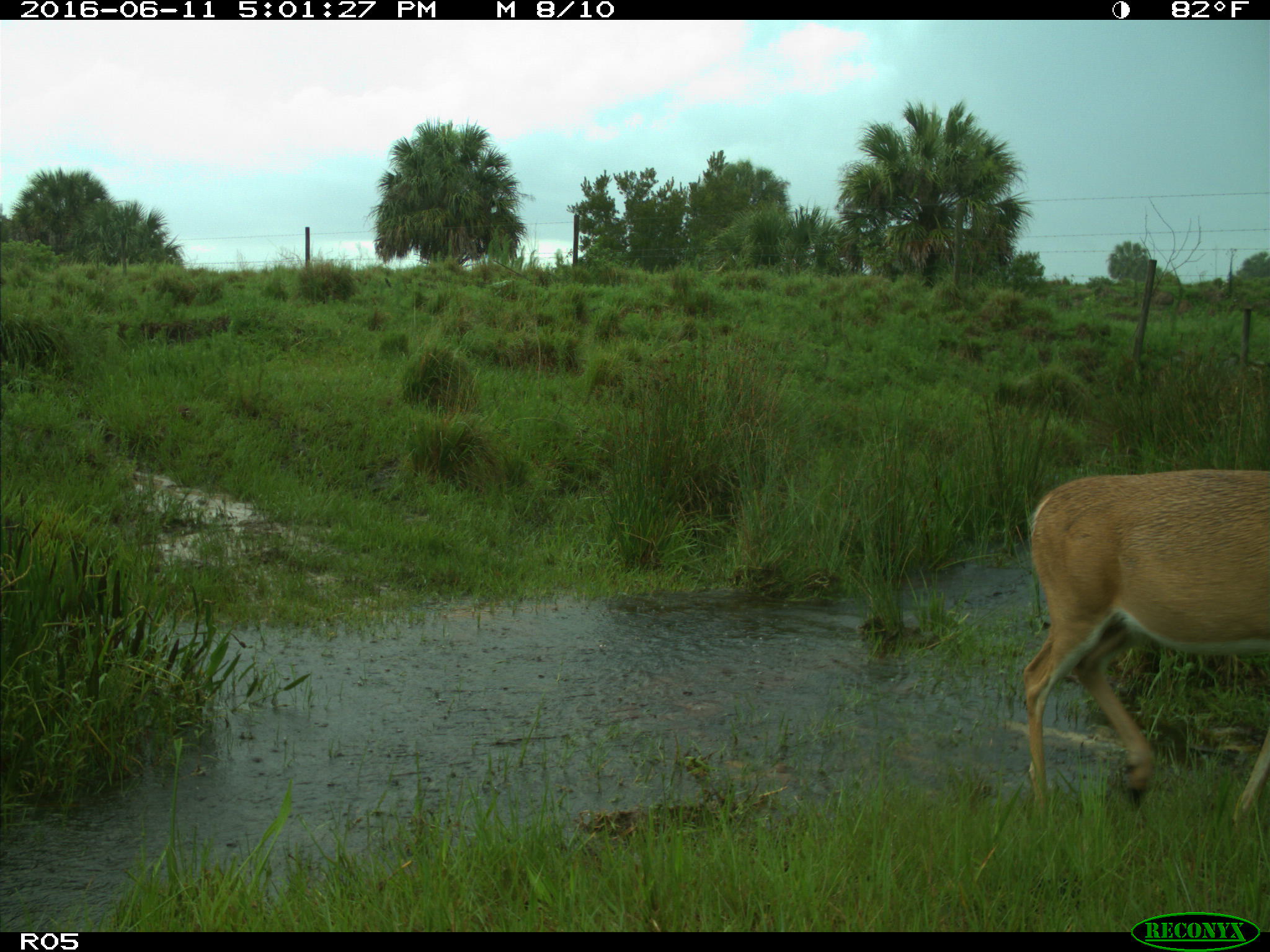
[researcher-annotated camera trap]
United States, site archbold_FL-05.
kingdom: Animalia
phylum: Chordata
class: Mammalia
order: Artiodactyla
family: Cervidae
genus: Odocoileus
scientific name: Odocoileus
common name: deer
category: unidentified deer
Unidentified deer (deer) (Odocoileus).